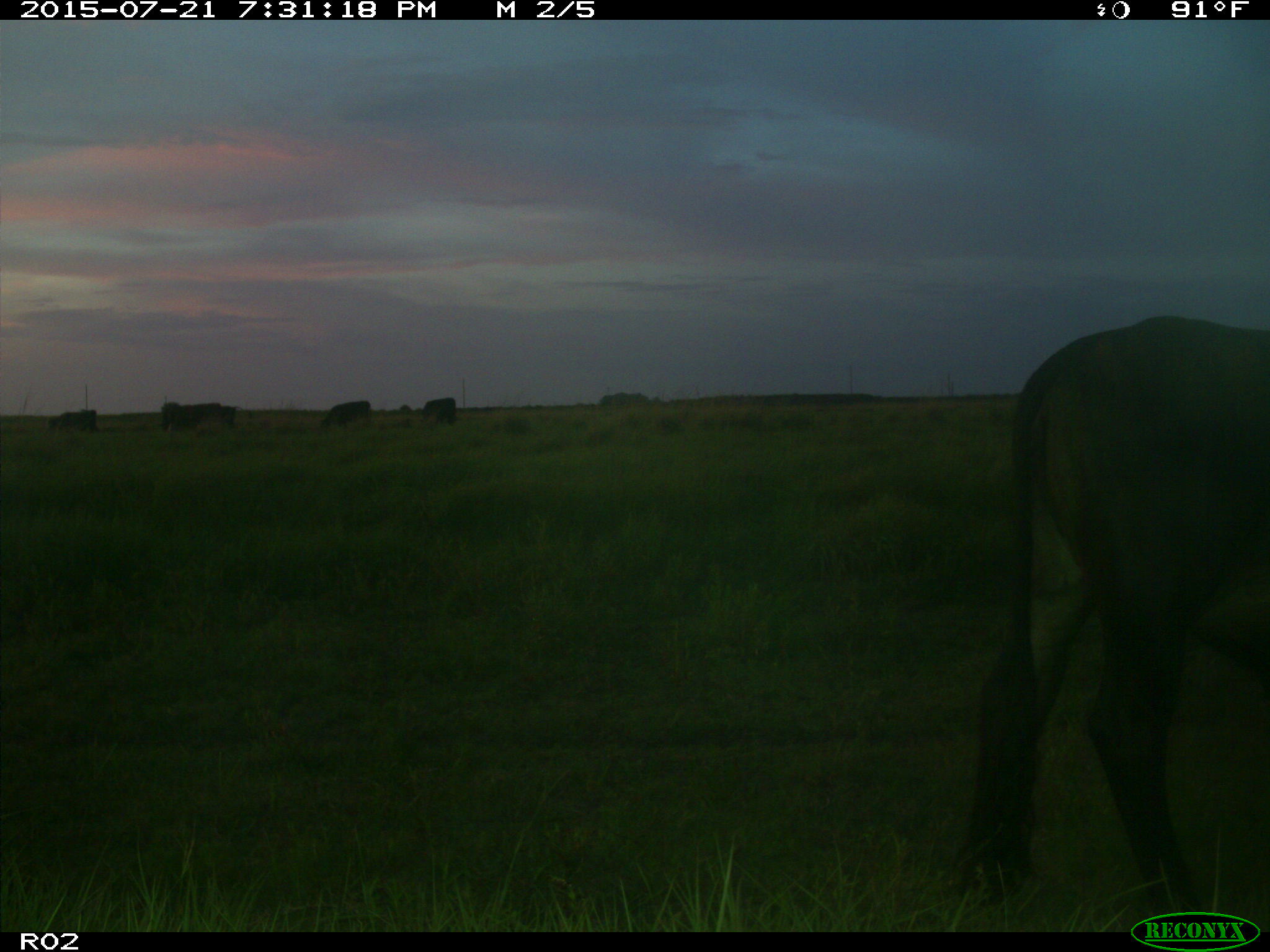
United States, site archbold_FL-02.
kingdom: Animalia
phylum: Chordata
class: Mammalia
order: Artiodactyla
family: Bovidae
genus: Bos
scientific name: Bos taurus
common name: domestic cow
Bos taurus (domestic cow).